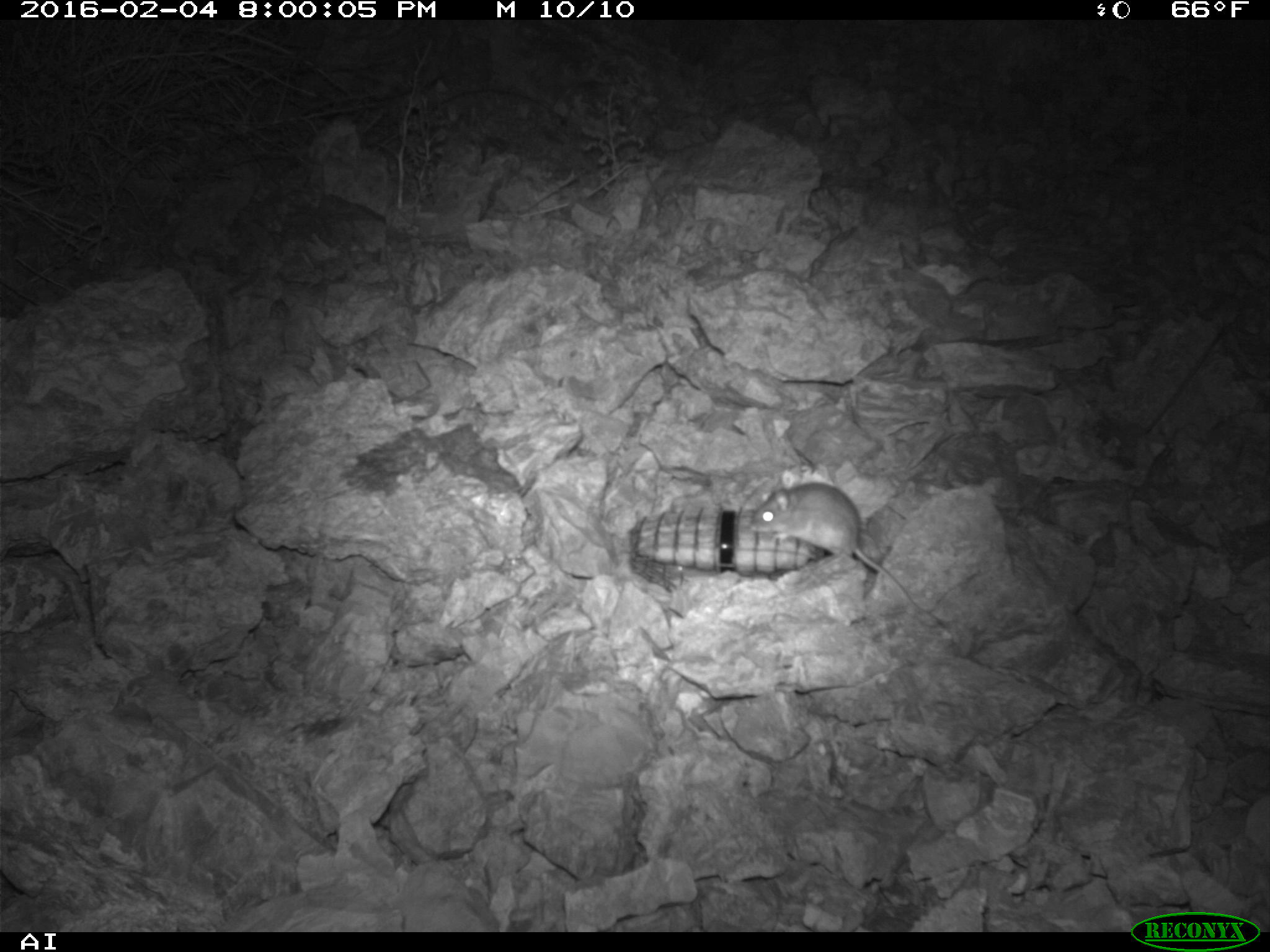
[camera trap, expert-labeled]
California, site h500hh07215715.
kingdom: Animalia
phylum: Chordata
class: Mammalia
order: Rodentia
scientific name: Rodentia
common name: rodent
Rodent (Rodentia).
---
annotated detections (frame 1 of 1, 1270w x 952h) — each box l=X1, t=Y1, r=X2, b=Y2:
rodent: l=745, t=482, r=946, b=628